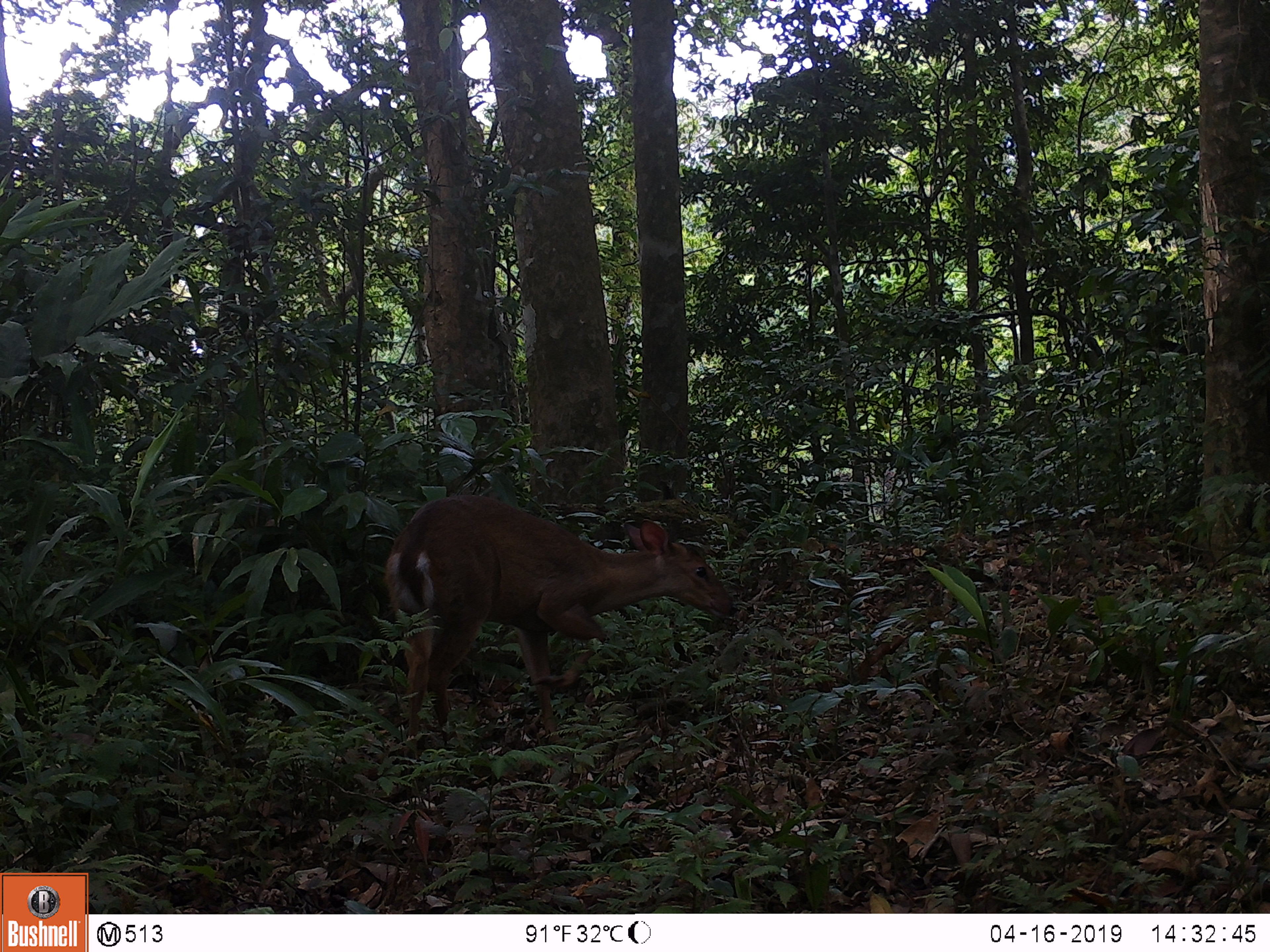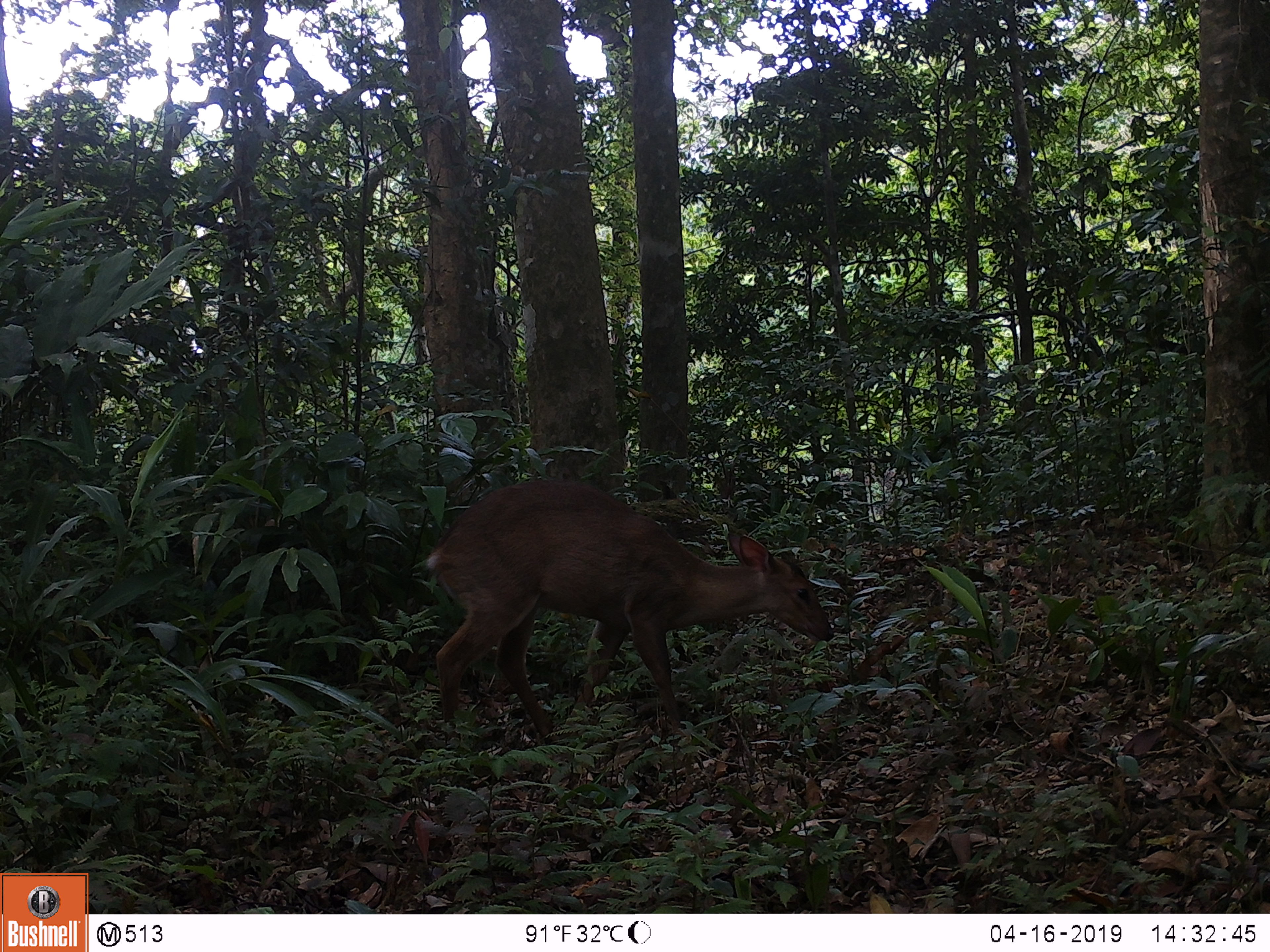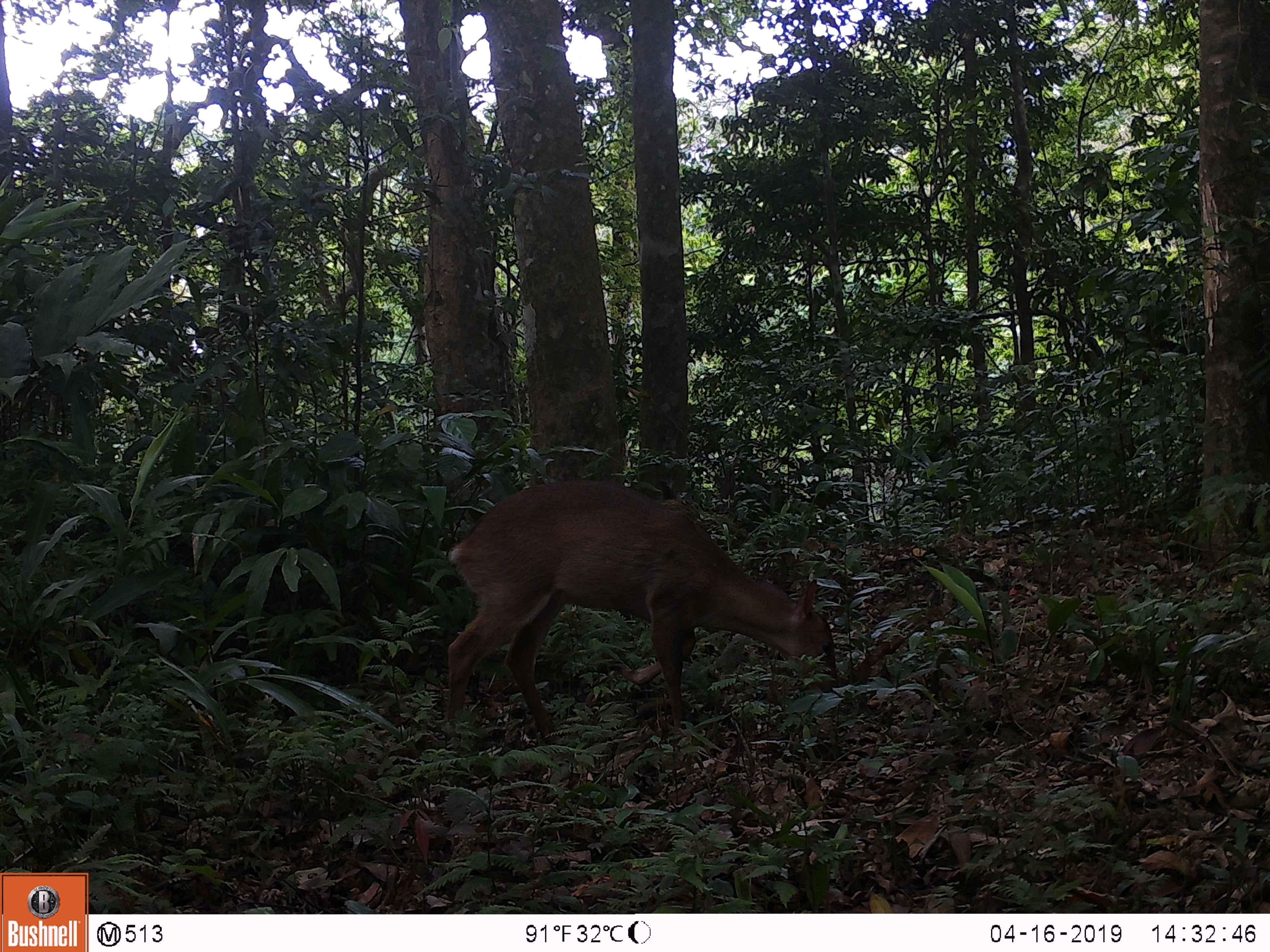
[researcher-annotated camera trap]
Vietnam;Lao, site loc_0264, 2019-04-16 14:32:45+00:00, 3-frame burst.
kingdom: Animalia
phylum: Chordata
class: Mammalia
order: Artiodactyla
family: Cervidae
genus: Muntiacus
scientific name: Muntiacus vuquangensis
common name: large-antlered muntjac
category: large antlered muntjac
Large antlered muntjac (large-antlered muntjac) (Muntiacus vuquangensis). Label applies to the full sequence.